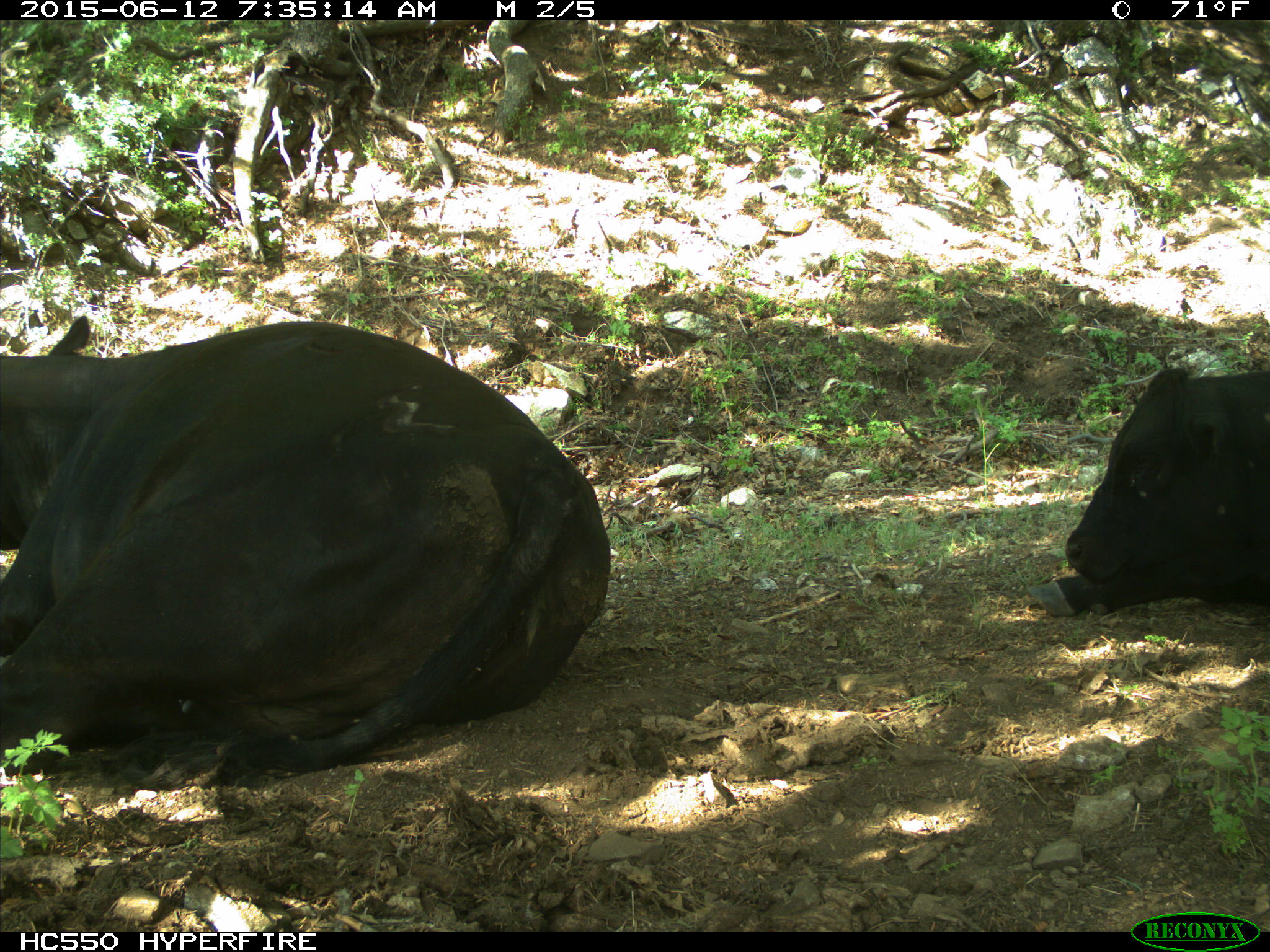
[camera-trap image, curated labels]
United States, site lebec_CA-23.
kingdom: Animalia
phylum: Chordata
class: Mammalia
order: Artiodactyla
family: Bovidae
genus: Bos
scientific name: Bos taurus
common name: domestic cow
Bos taurus (domestic cow).